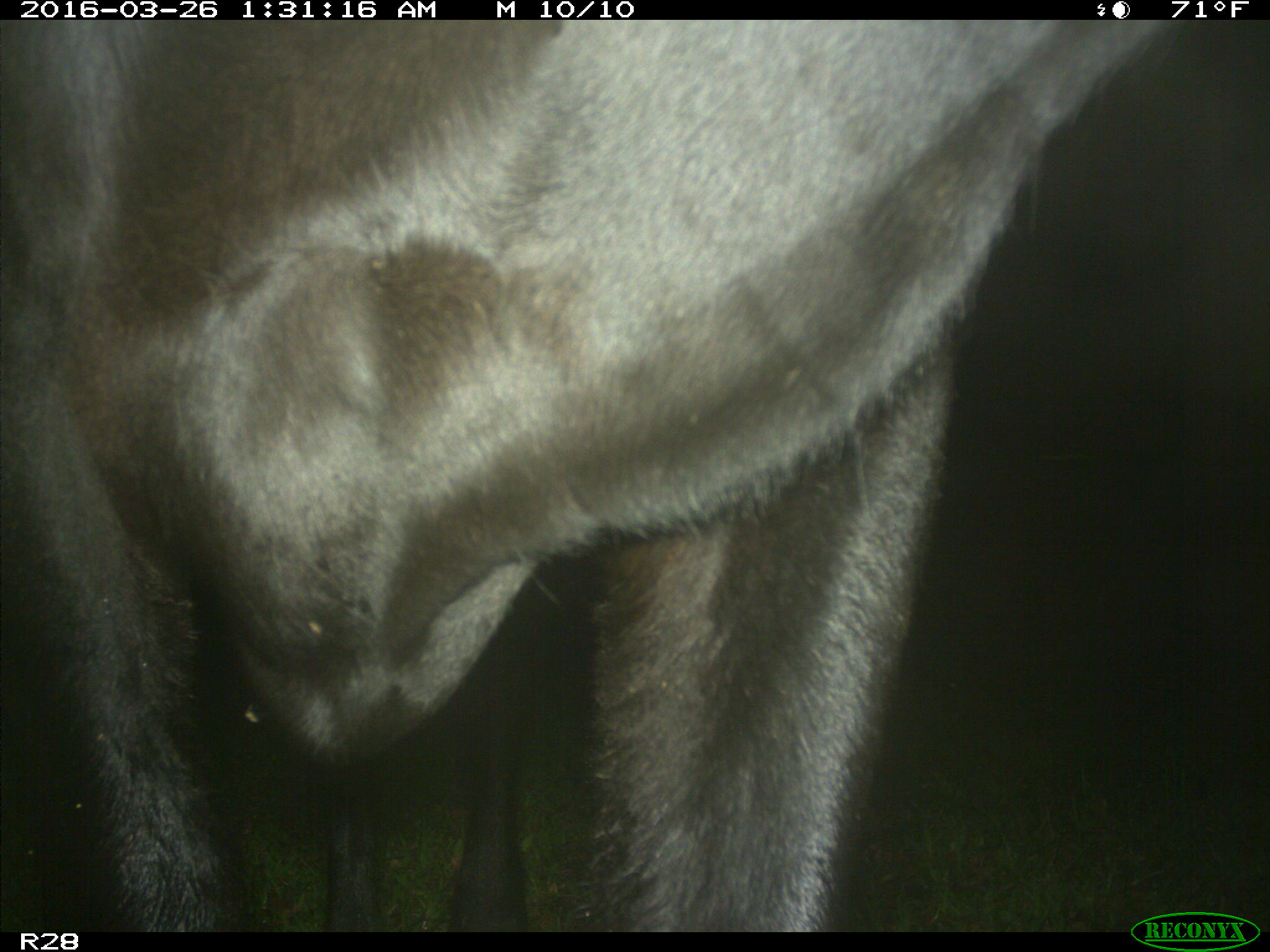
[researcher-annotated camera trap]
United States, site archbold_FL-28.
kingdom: Animalia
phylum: Chordata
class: Mammalia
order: Artiodactyla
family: Bovidae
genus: Bos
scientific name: Bos taurus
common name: domestic cow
Bos taurus (domestic cow).